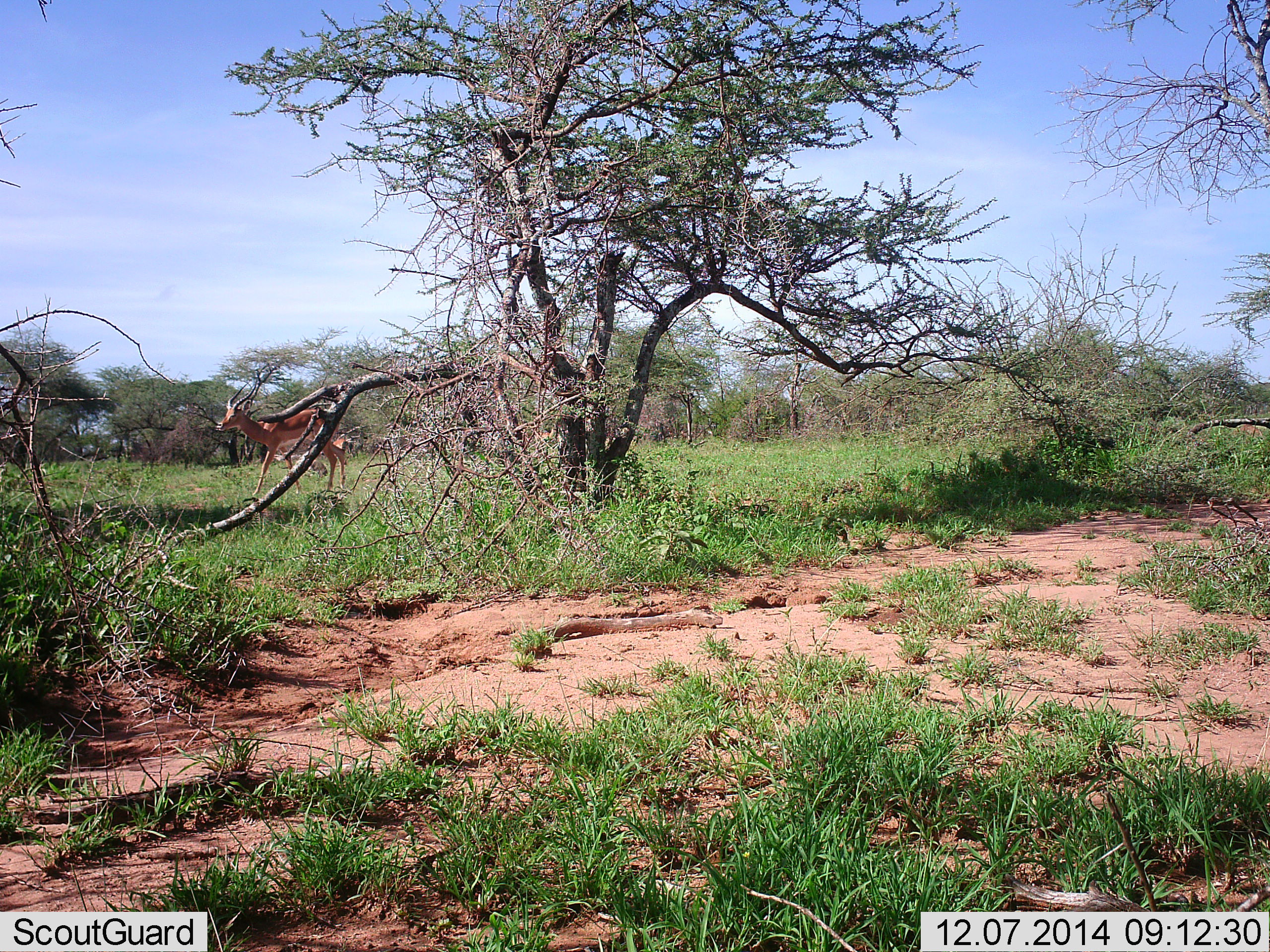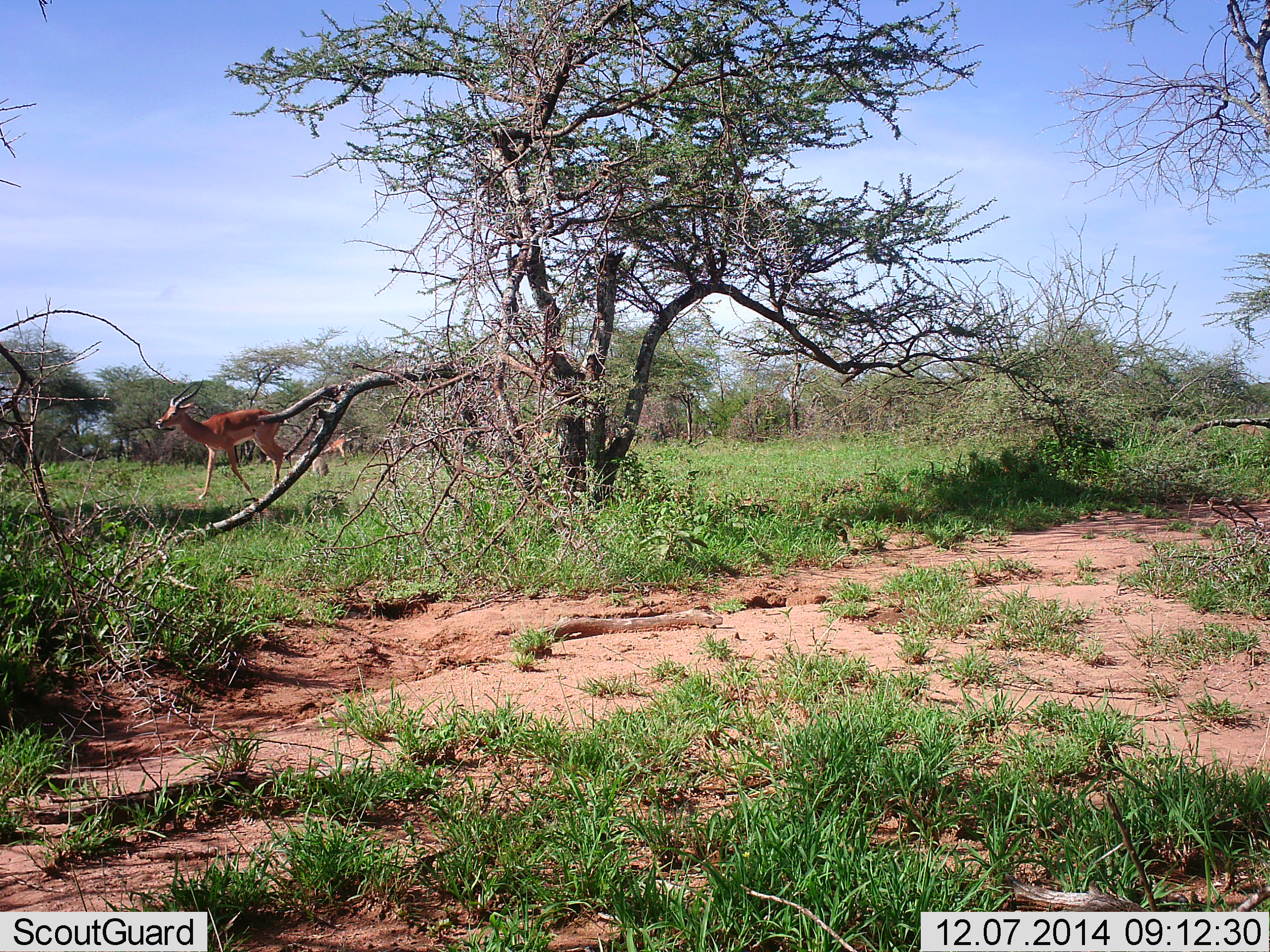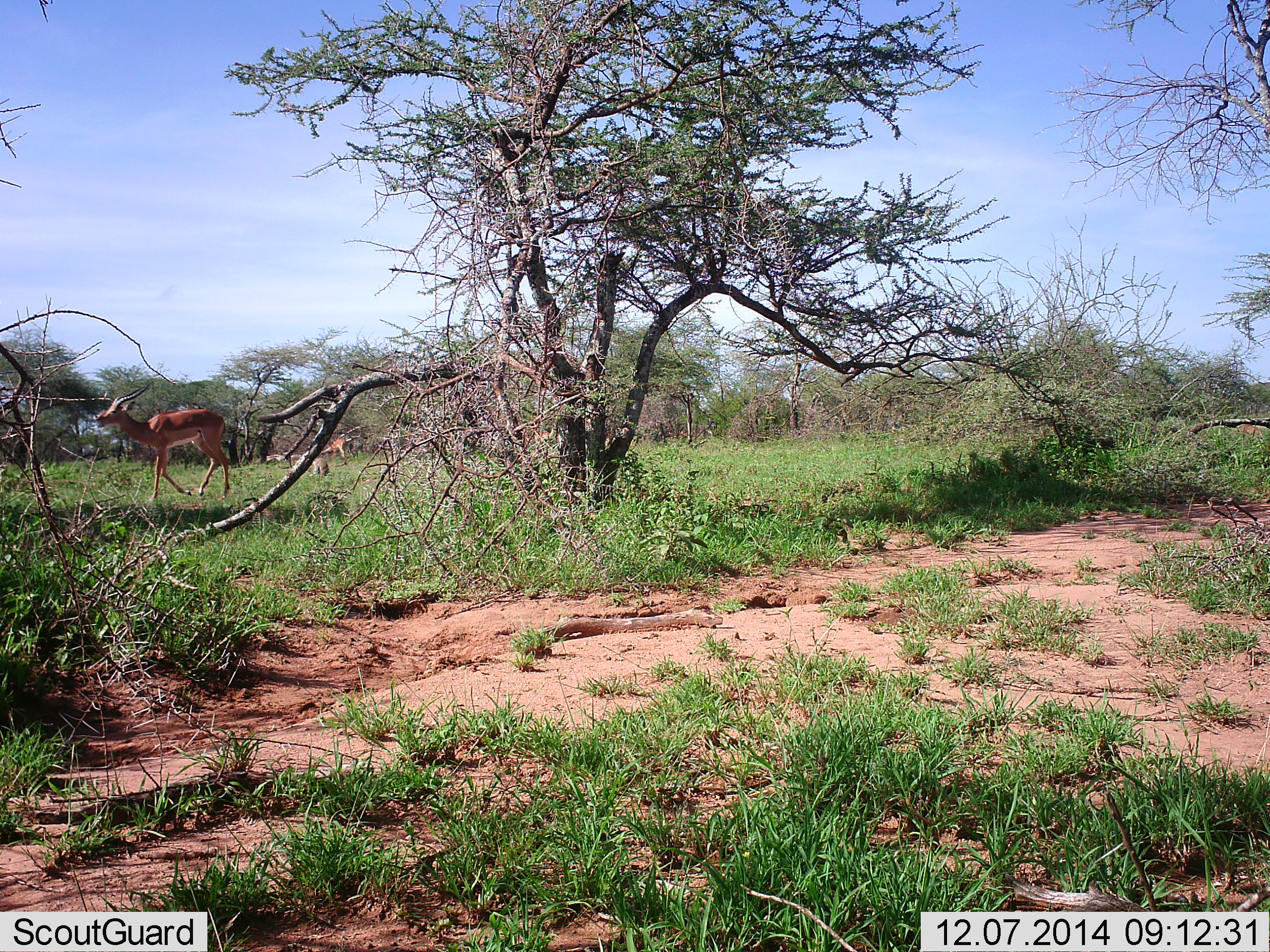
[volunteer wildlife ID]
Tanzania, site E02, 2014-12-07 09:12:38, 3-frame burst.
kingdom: Animalia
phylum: Chordata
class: Mammalia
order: Artiodactyla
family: Bovidae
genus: Aepyceros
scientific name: Aepyceros melampus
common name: impala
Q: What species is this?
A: Impala (Aepyceros melampus).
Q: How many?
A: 2.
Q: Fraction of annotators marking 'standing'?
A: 55%.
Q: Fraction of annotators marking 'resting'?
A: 0%.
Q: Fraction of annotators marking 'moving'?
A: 100%.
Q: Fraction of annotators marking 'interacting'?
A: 0%.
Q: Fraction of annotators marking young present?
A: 0%.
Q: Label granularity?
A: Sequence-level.